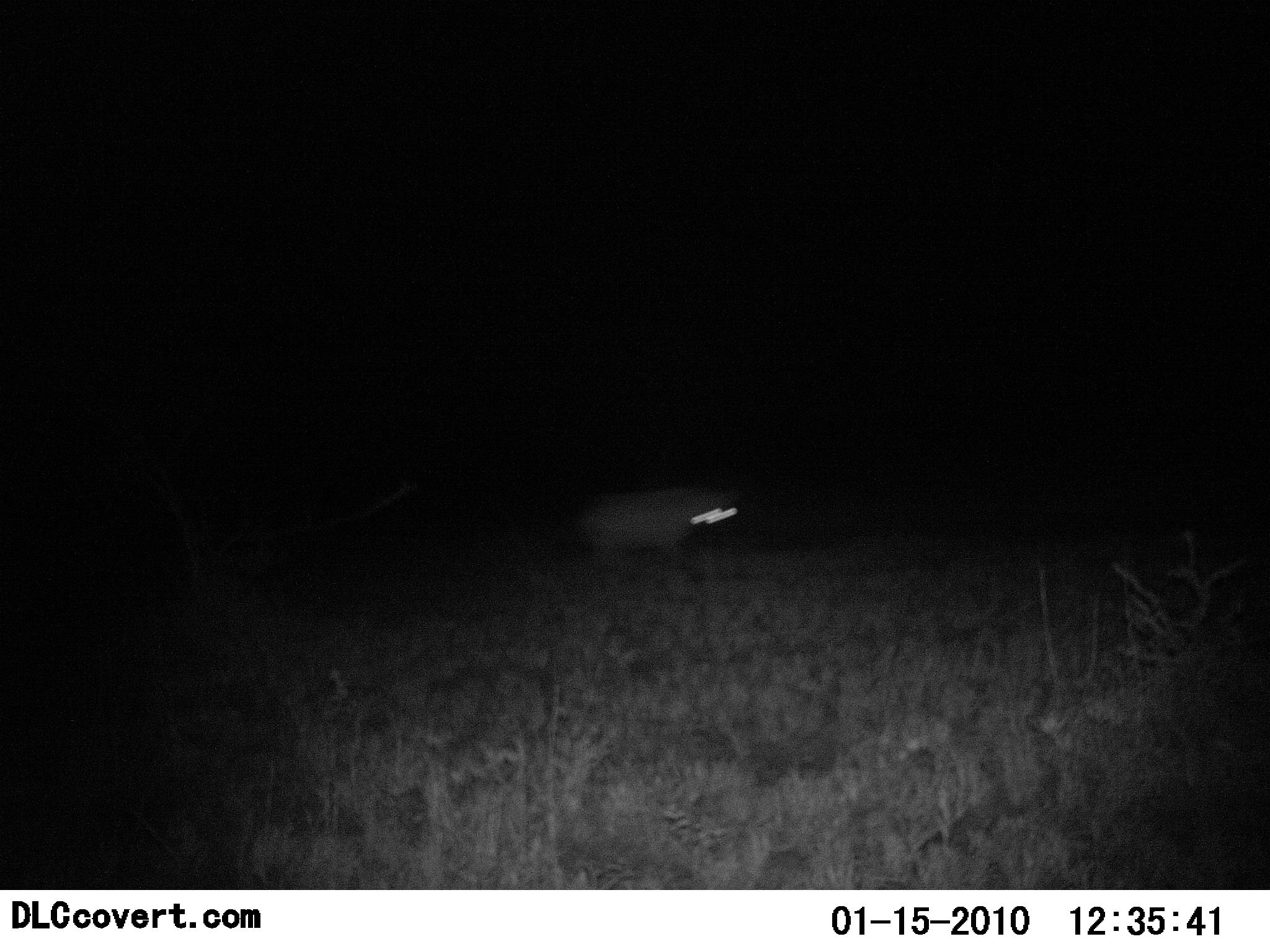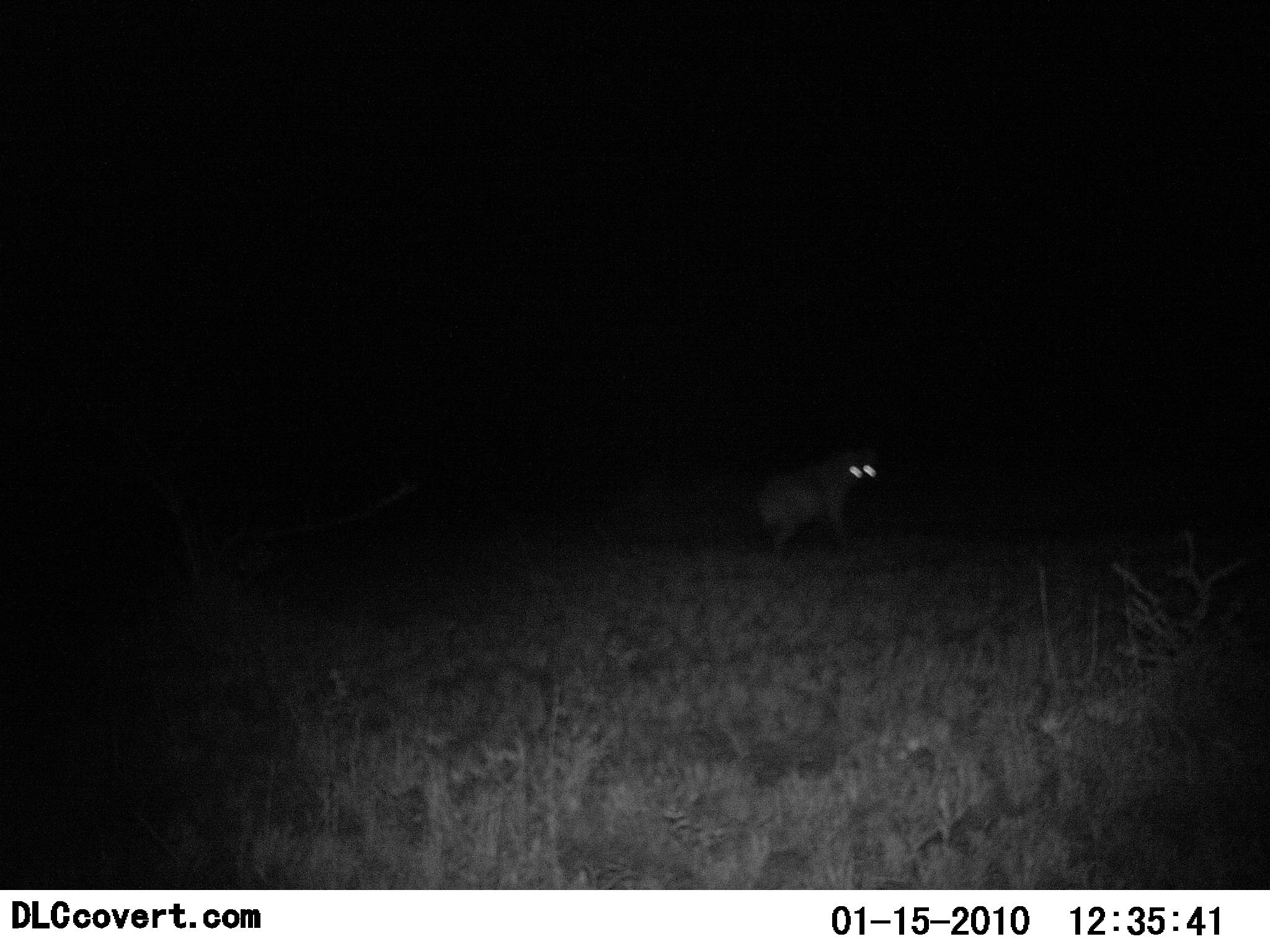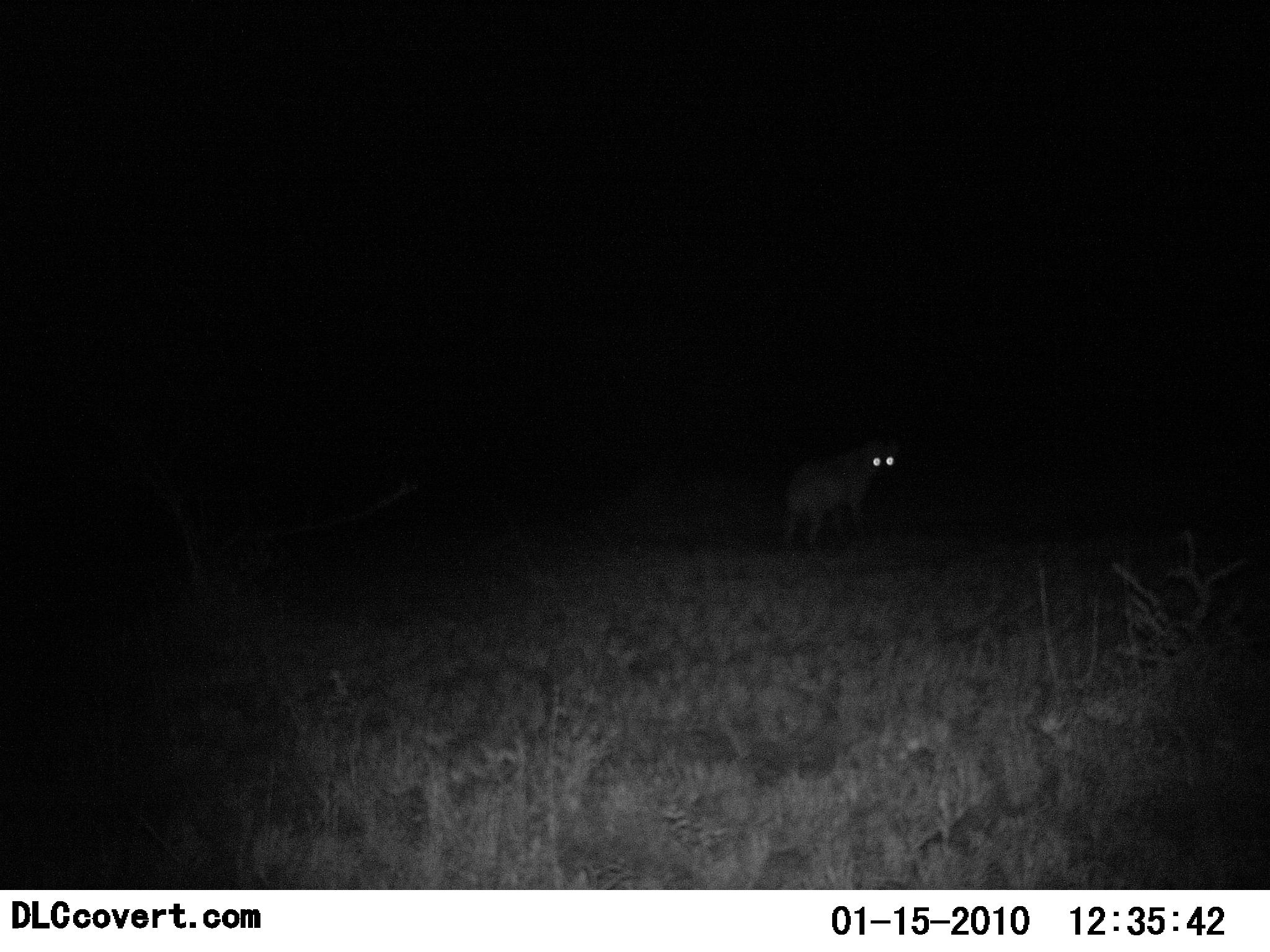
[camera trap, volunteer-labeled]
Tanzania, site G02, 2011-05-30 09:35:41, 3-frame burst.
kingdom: Animalia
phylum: Chordata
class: Mammalia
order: Carnivora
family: Hyaenidae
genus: Crocuta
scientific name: Crocuta crocuta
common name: spotted hyena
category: hyenaspotted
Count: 1.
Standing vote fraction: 25%.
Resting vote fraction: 0%.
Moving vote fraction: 83%.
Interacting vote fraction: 0%.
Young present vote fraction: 0%.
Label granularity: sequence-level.